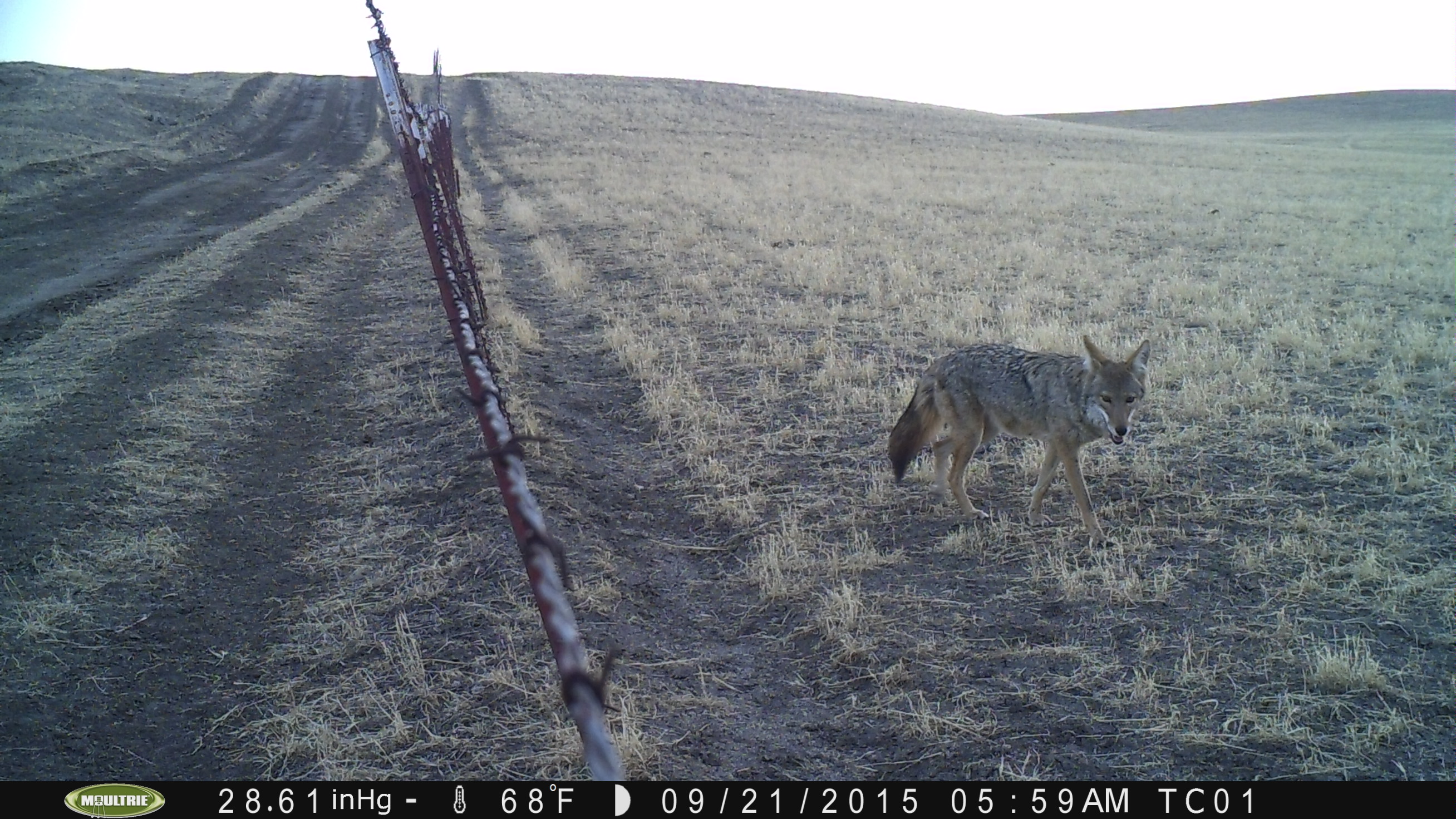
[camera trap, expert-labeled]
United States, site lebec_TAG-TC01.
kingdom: Animalia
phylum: Chordata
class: Mammalia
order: Carnivora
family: Canidae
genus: Canis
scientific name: Canis latrans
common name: coyote